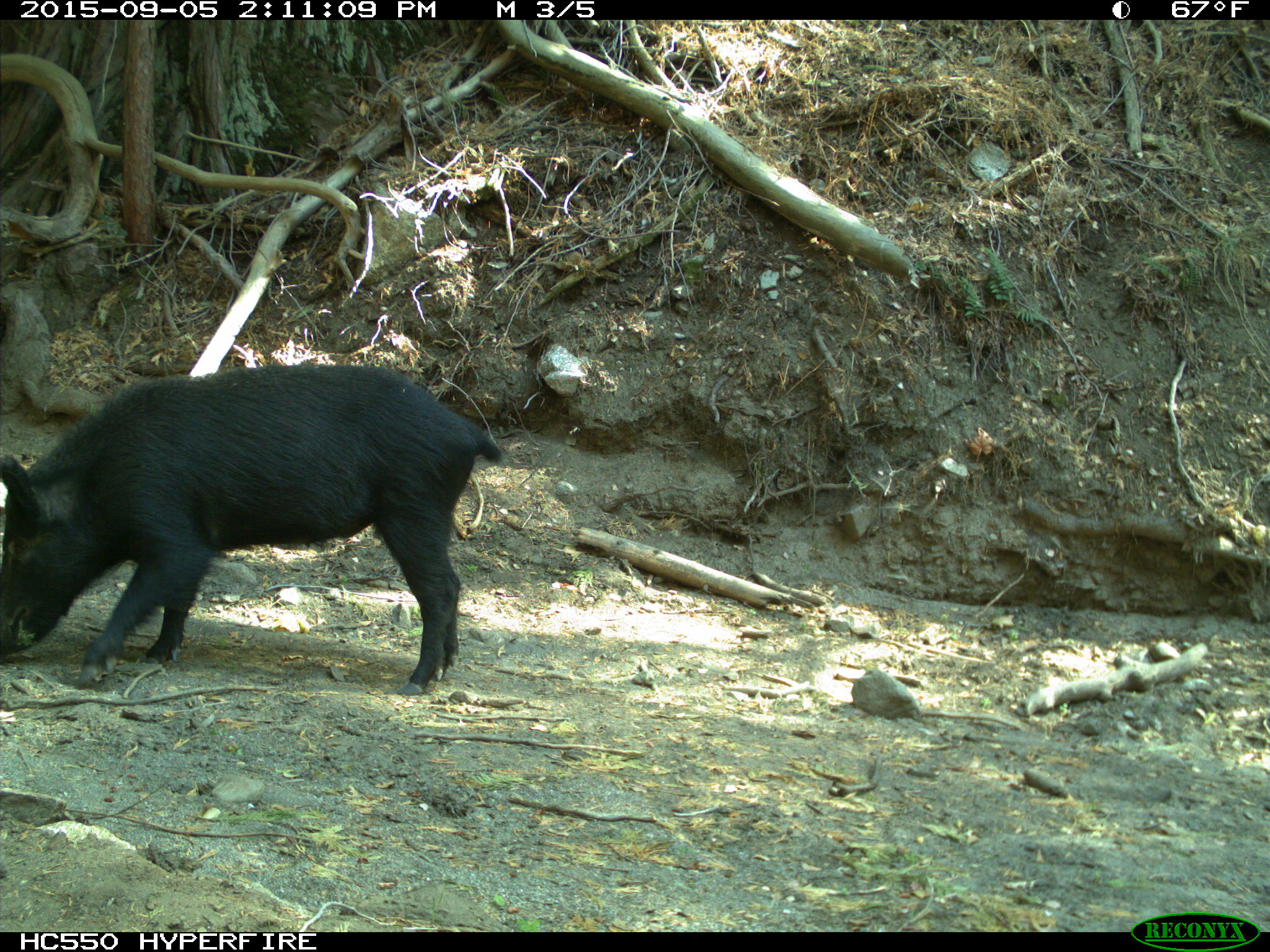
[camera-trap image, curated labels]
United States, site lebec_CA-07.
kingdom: Animalia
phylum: Chordata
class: Mammalia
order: Artiodactyla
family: Suidae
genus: Sus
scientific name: Sus scrofa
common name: wild boar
Sus scrofa (wild boar).